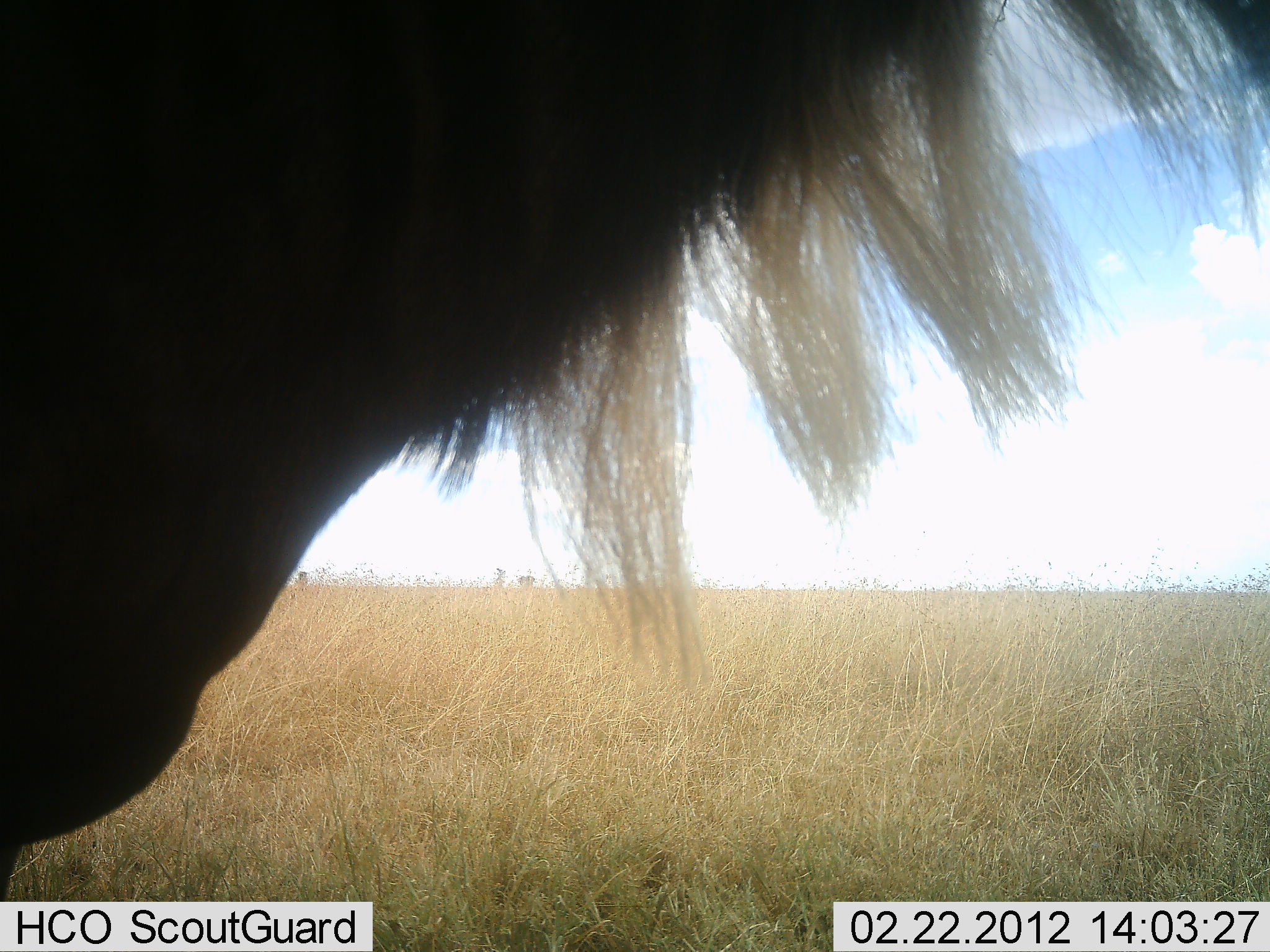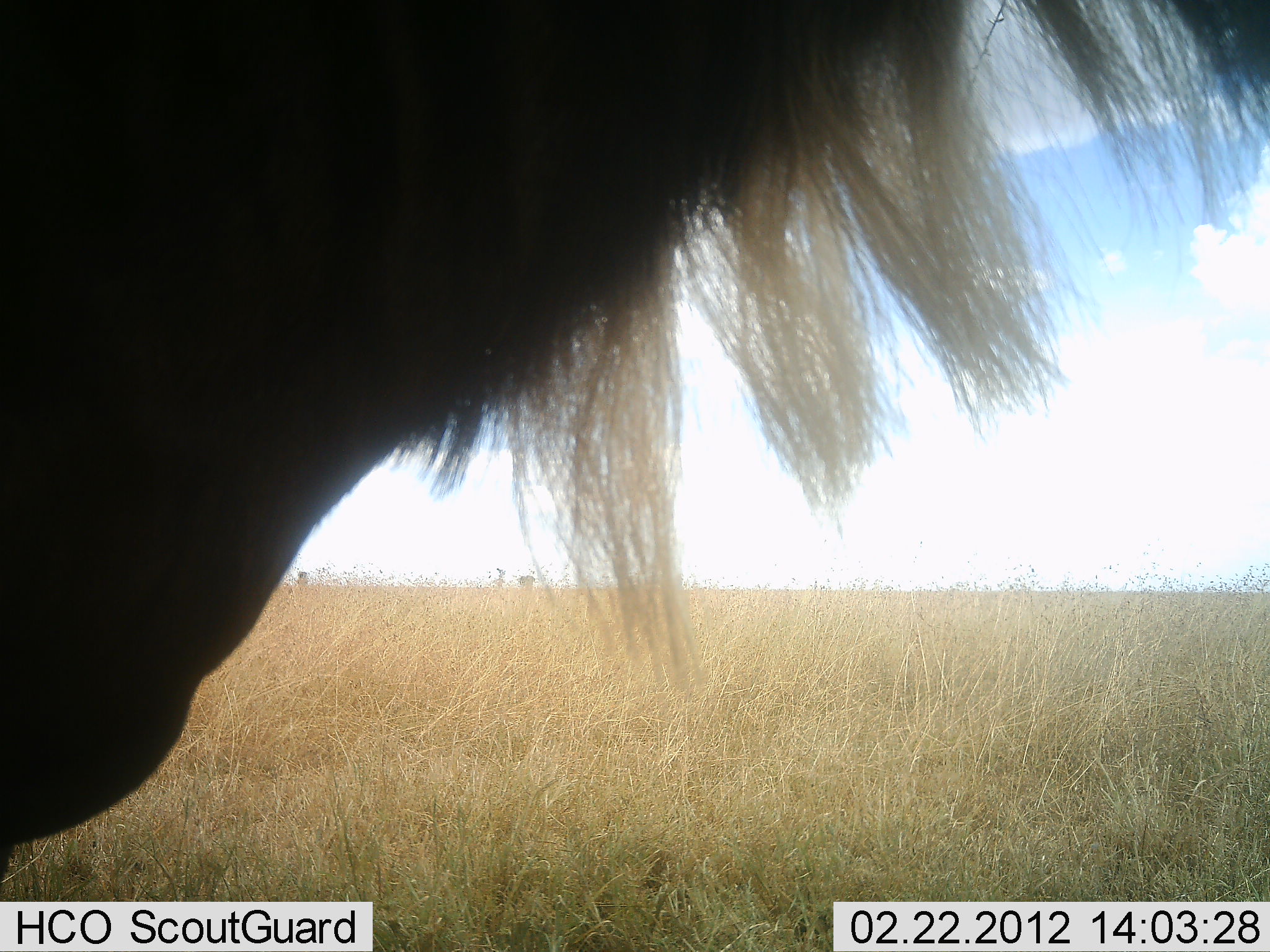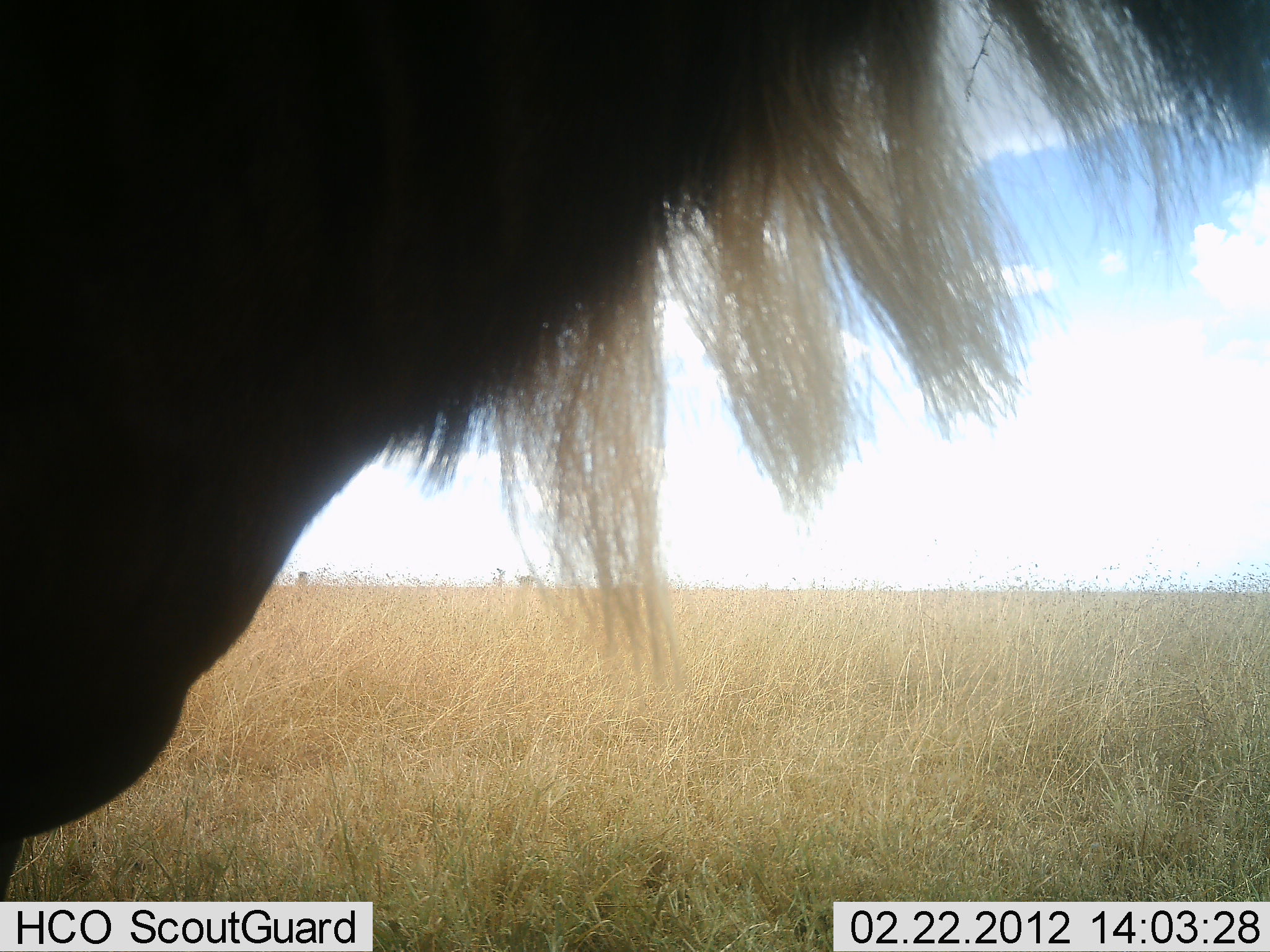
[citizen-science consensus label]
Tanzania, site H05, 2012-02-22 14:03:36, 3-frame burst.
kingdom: Animalia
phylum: Chordata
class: Mammalia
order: Artiodactyla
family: Bovidae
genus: Connochaetes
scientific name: Connochaetes taurinus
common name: blue wildebeest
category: wildebeest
Wildebeest (blue wildebeest) (Connochaetes taurinus), count 1. Behavior (volunteer vote fractions): standing 90%, resting 10%, moving 0%, interacting 0%. Young present (vote fraction): 0%. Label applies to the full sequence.